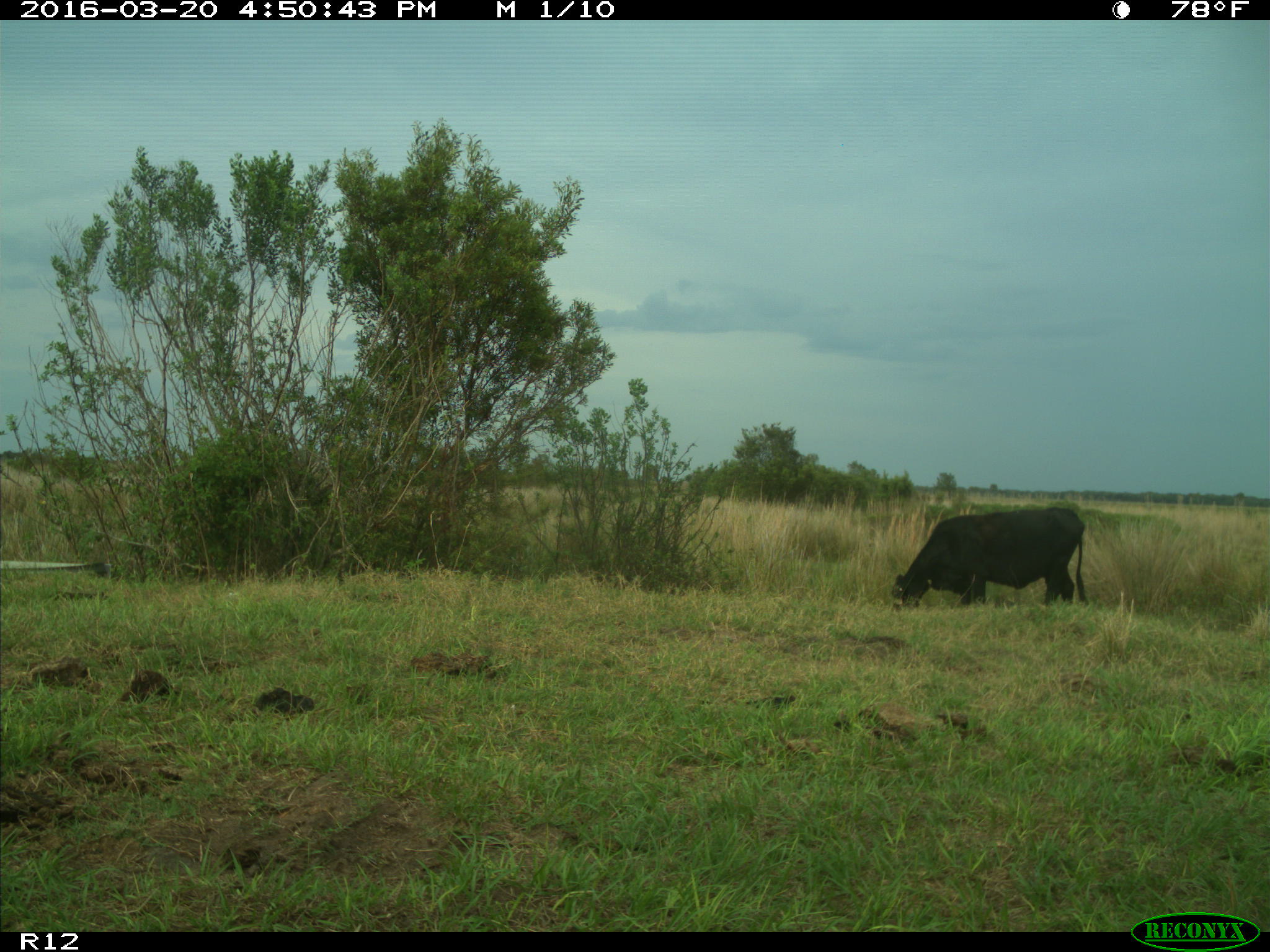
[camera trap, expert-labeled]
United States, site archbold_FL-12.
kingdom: Animalia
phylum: Chordata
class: Mammalia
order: Artiodactyla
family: Bovidae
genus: Bos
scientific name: Bos taurus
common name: domestic cow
Bos taurus (domestic cow).